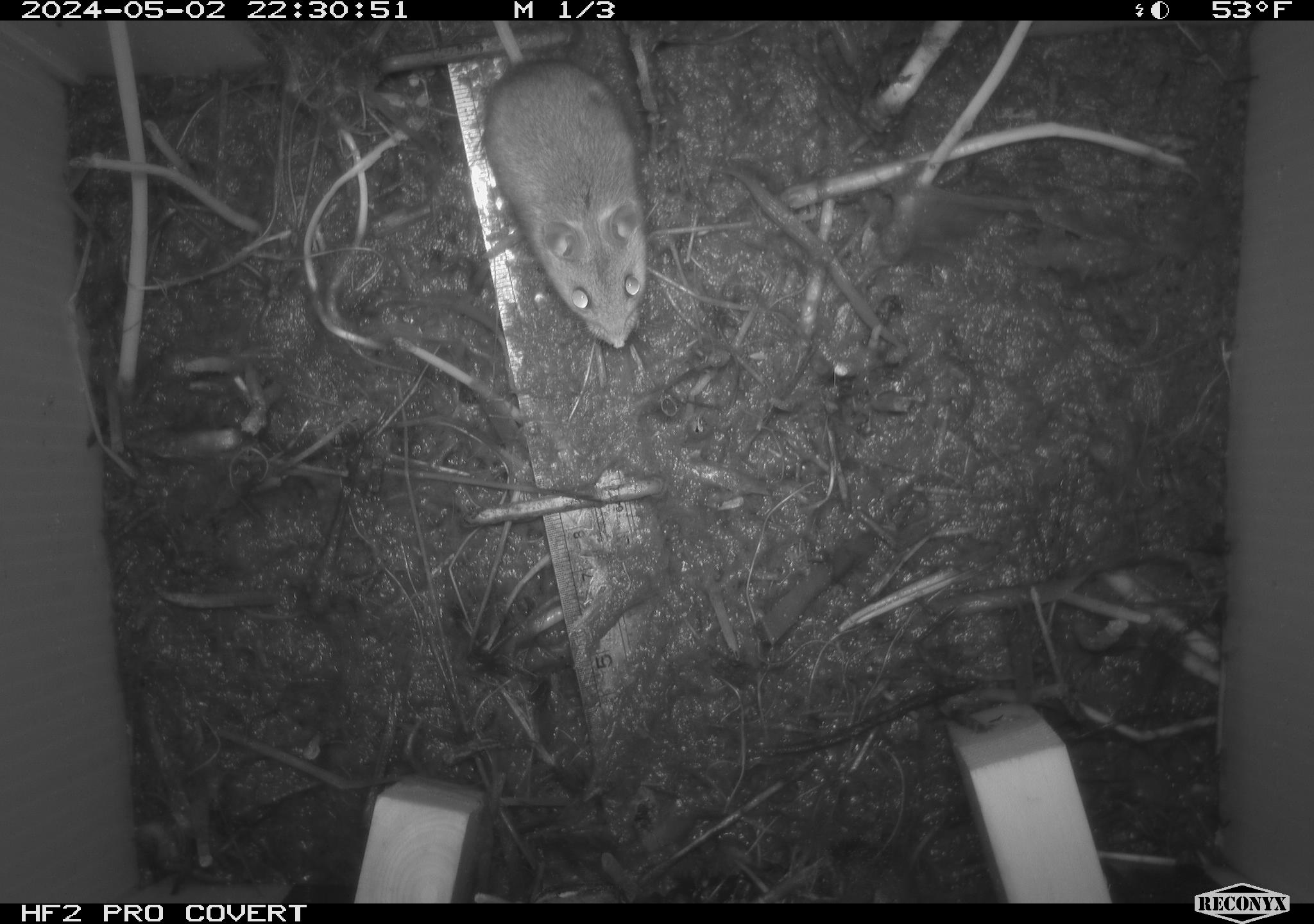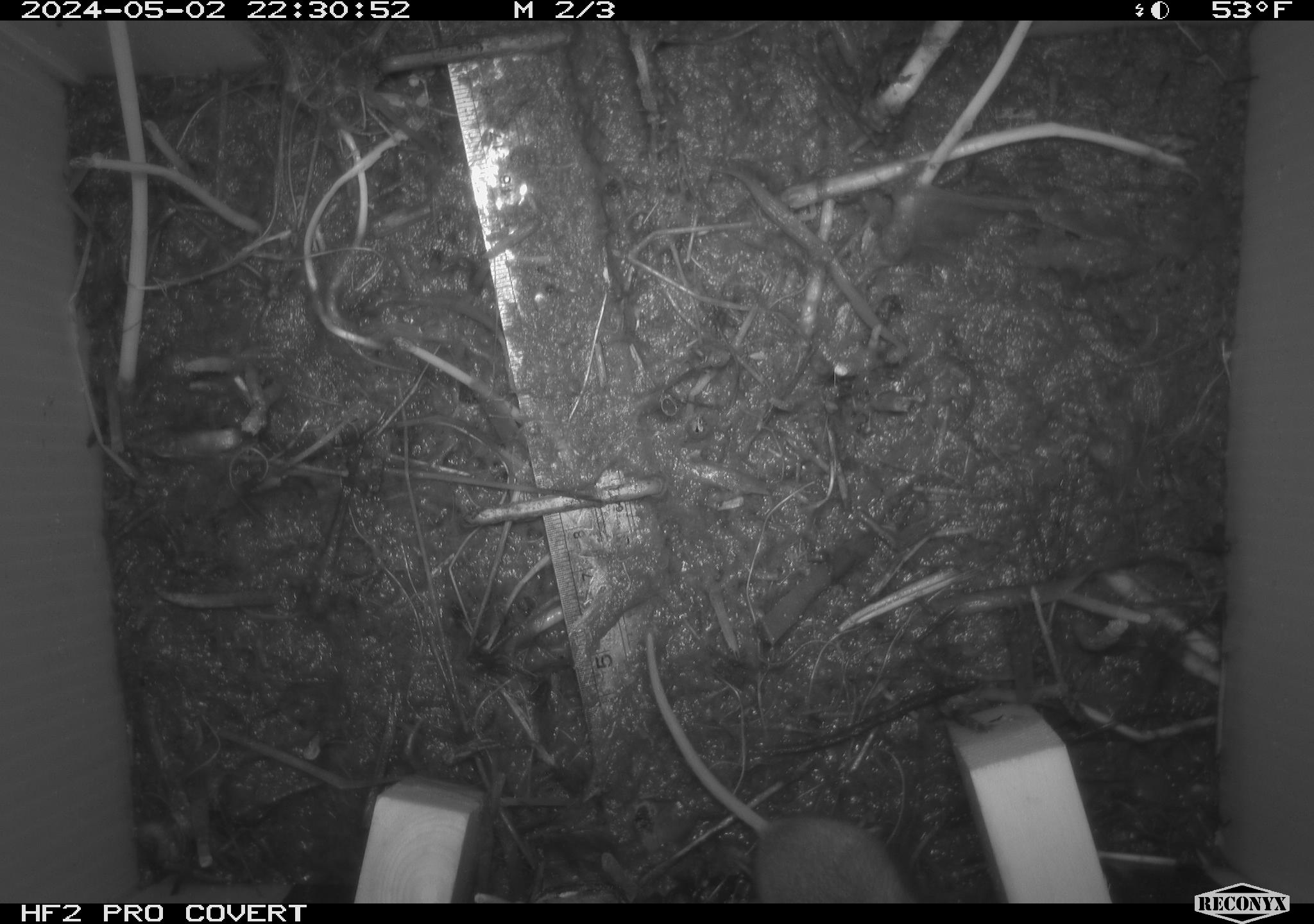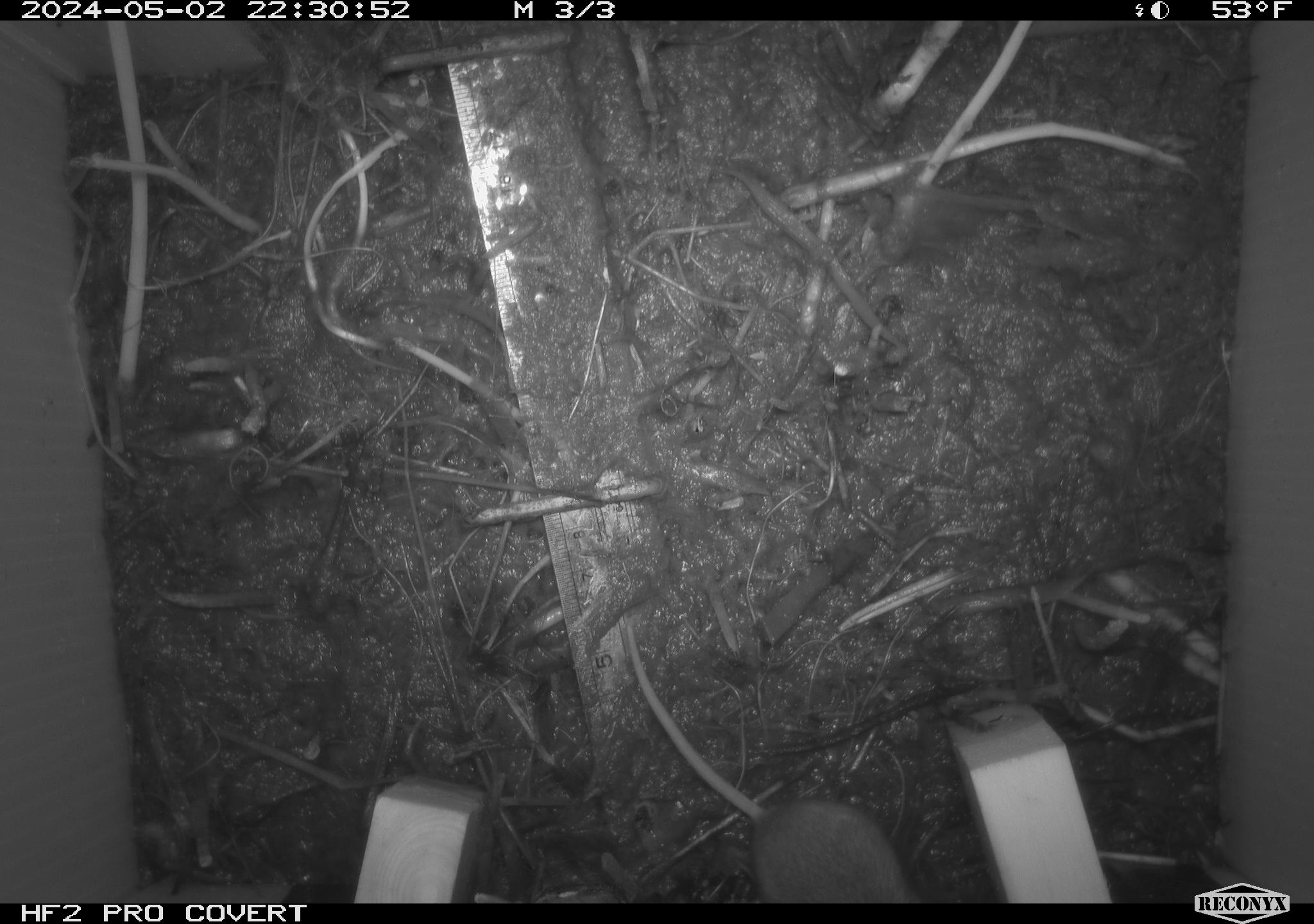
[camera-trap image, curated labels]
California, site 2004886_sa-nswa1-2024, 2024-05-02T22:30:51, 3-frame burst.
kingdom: Animalia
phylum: Chordata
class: Mammalia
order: Rodentia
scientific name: Rodentia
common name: mouse species